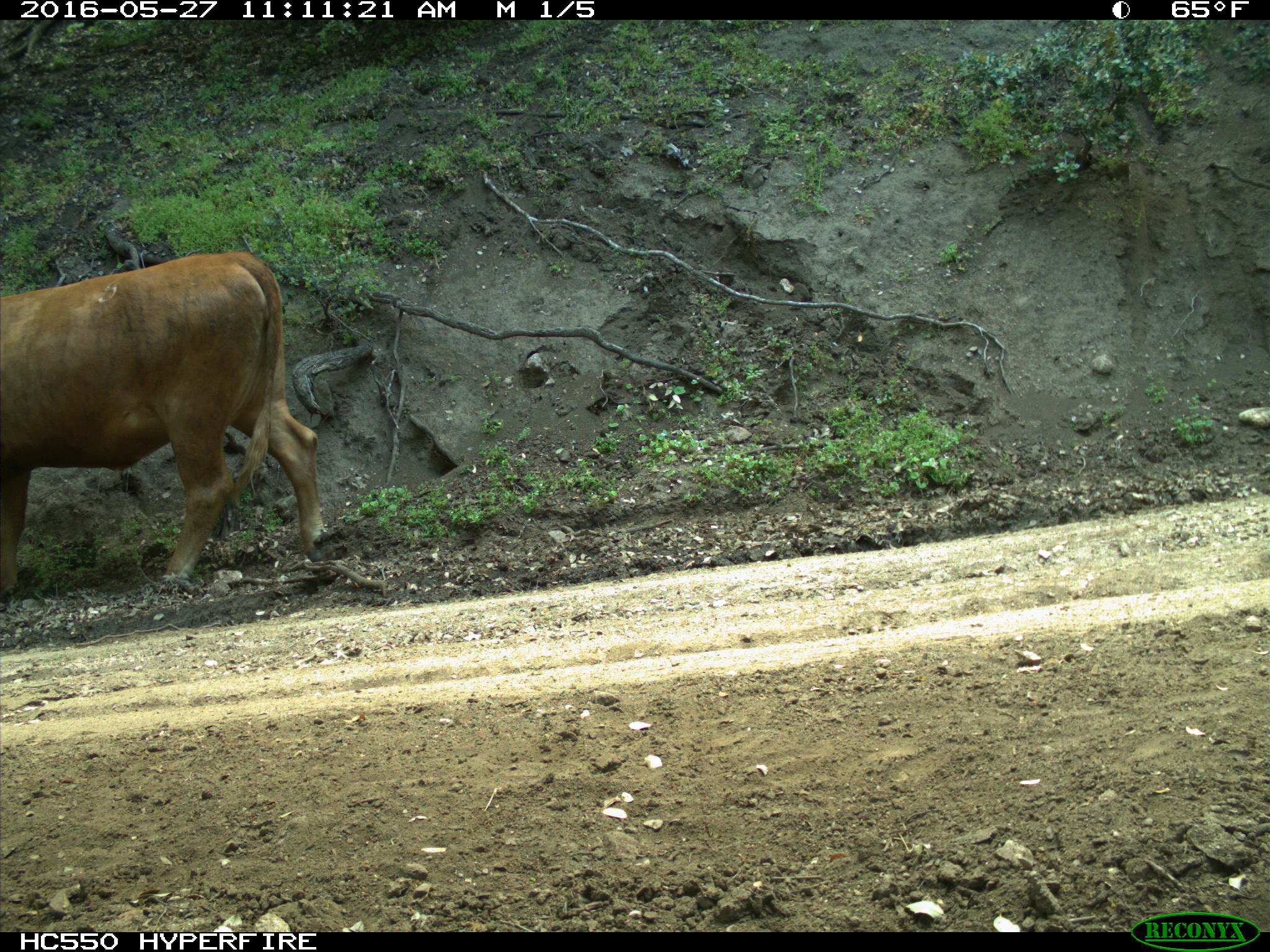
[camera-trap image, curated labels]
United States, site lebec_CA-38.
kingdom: Animalia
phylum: Chordata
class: Mammalia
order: Artiodactyla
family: Bovidae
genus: Bos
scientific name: Bos taurus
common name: domestic cow